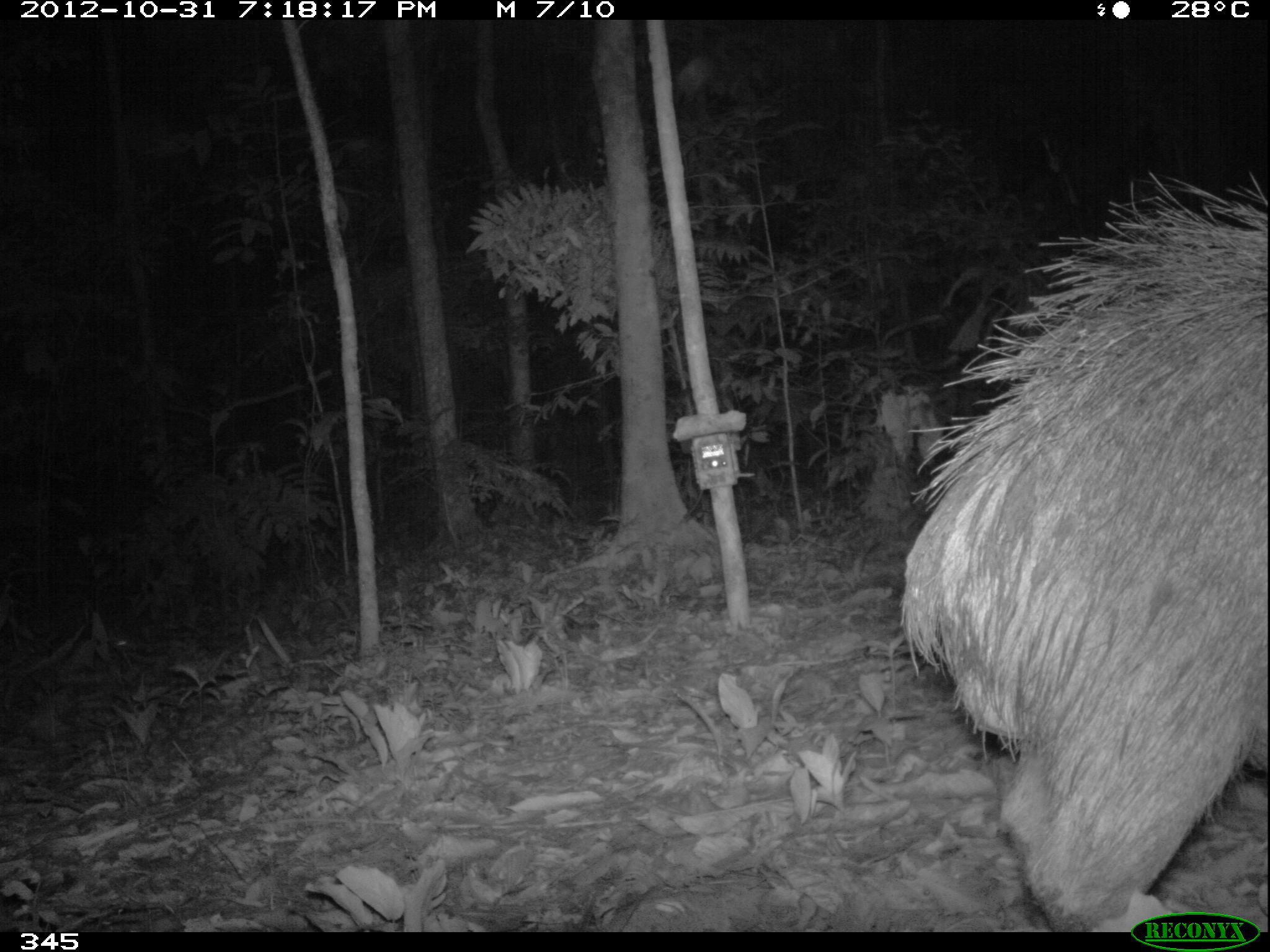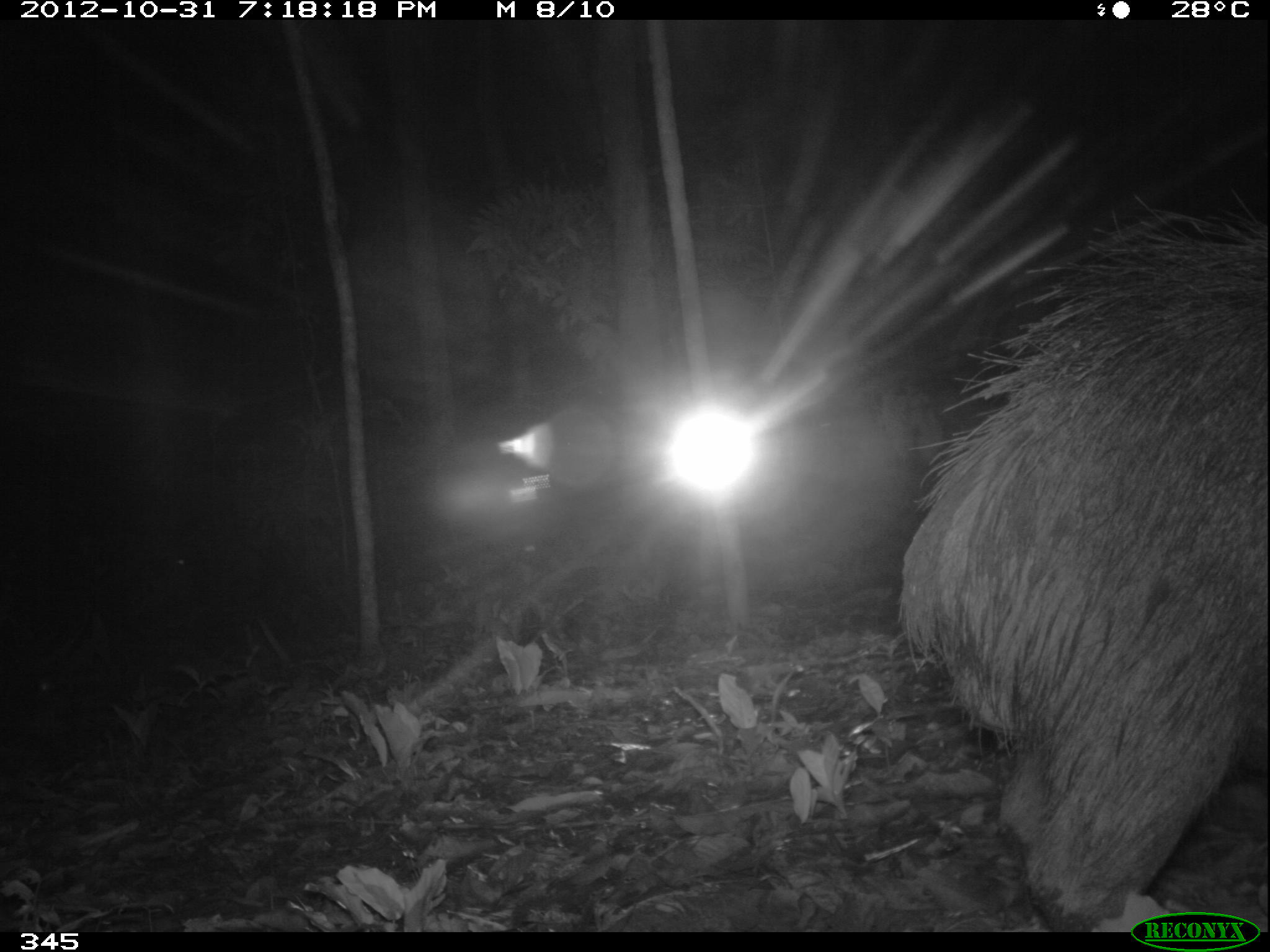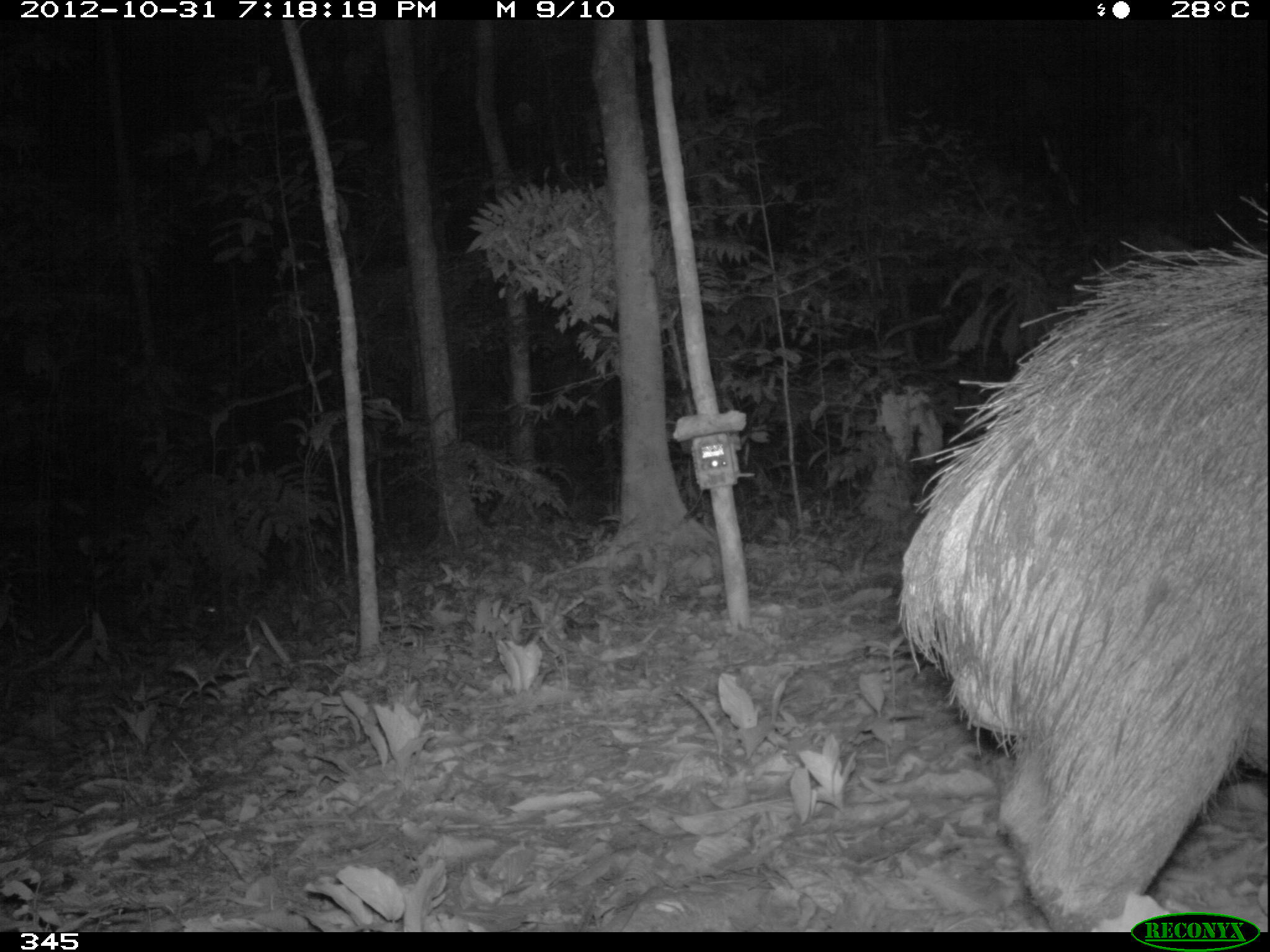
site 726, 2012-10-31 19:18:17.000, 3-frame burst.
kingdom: Animalia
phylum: Chordata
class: Mammalia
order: Artiodactyla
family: Tayassuidae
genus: Tayassu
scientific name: Tayassu pecari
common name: white-lipped peccary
Tayassu pecari (white-lipped peccary).